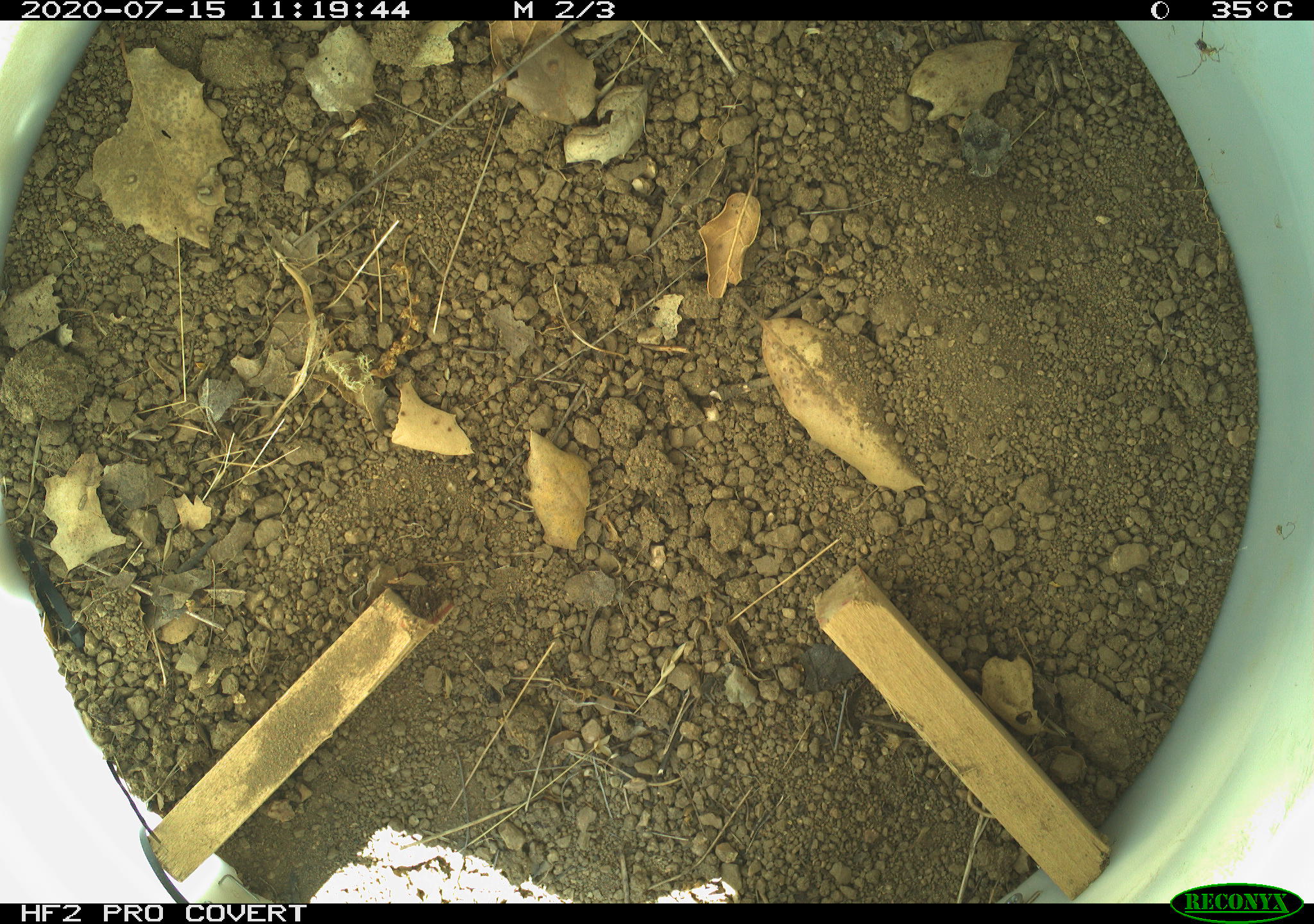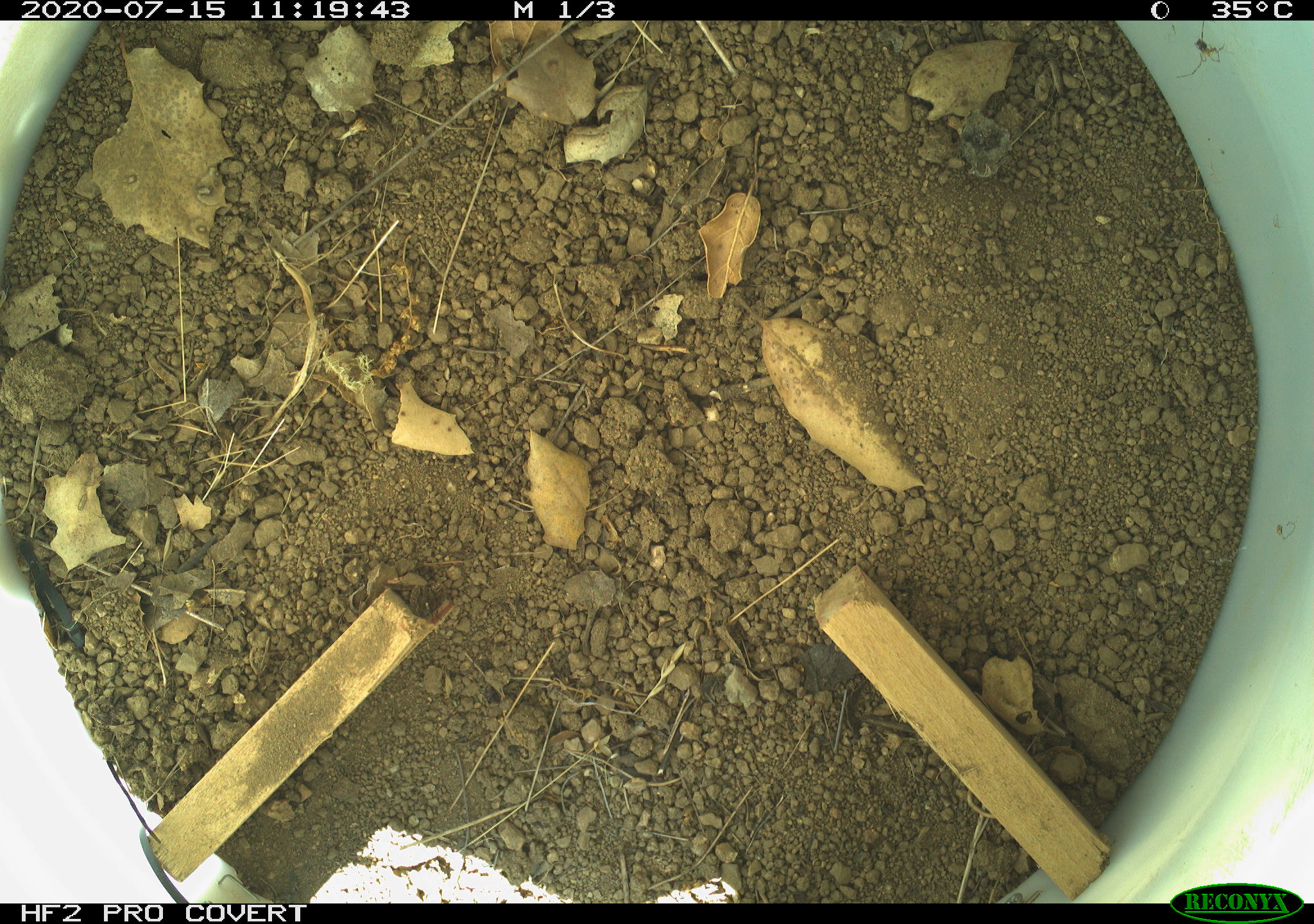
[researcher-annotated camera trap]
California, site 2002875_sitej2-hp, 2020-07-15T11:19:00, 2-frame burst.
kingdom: Animalia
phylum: Arthropoda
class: Insecta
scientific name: Insecta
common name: insect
Insect (Insecta).